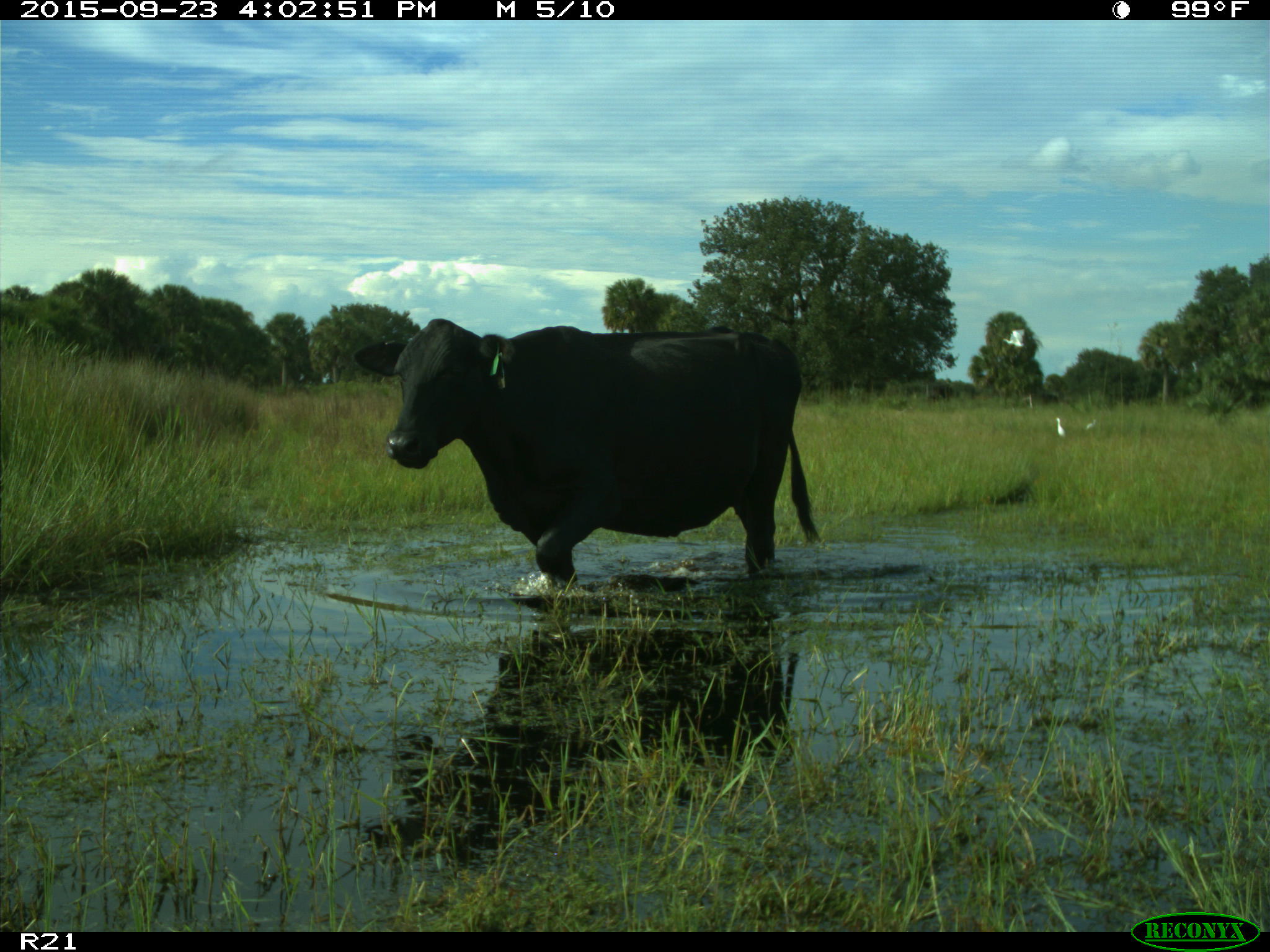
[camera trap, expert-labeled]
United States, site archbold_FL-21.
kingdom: Animalia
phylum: Chordata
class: Mammalia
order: Artiodactyla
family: Bovidae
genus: Bos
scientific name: Bos taurus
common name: domestic cow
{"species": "Bos taurus (domestic cow)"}